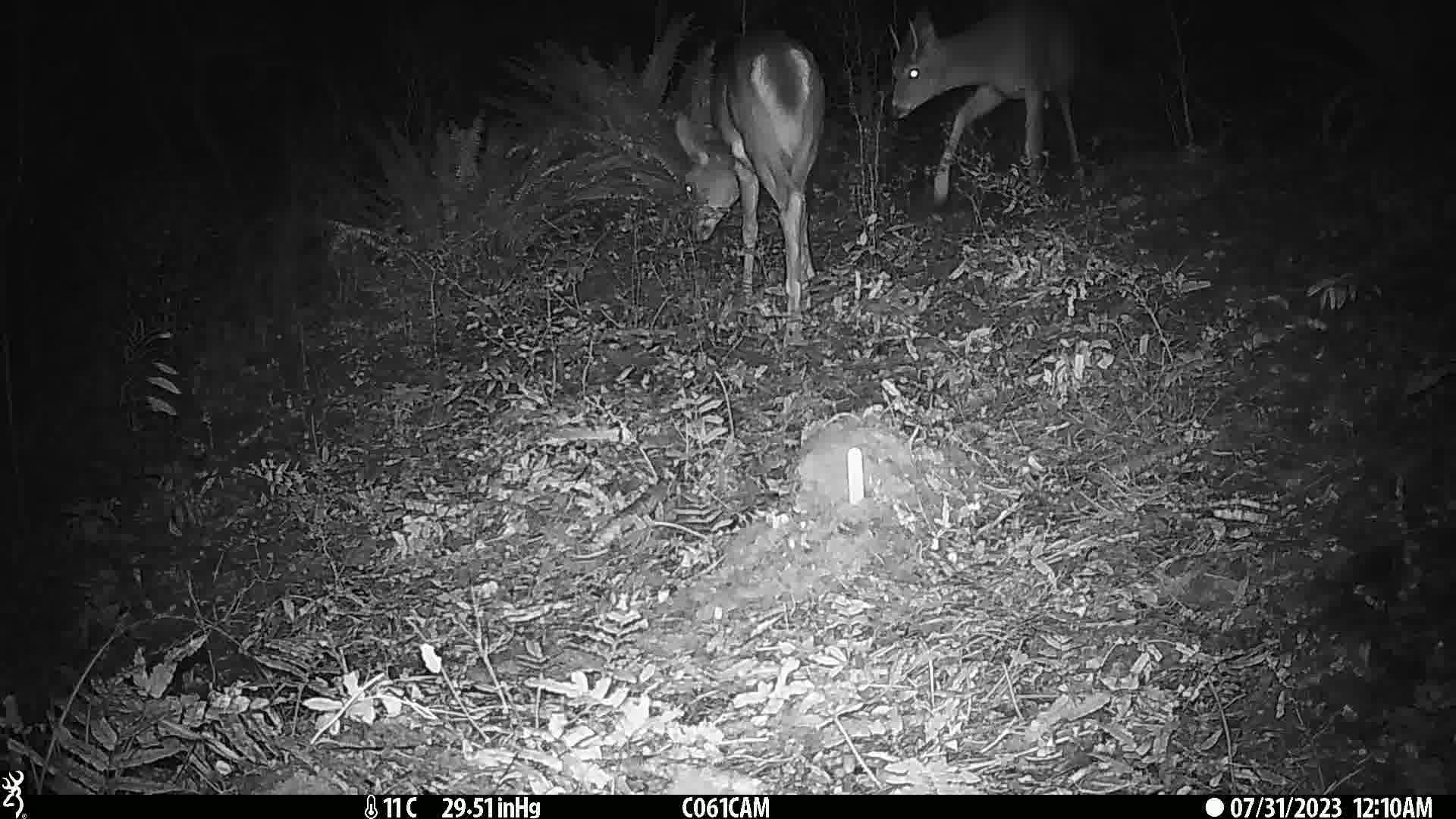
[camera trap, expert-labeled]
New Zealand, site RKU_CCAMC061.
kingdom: Animalia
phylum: Chordata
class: Mammalia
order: Artiodactyla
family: Cervidae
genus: Odocoileus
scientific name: Odocoileus virginianus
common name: white-tailed deer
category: white tailed deer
White tailed deer (white-tailed deer) (Odocoileus virginianus).